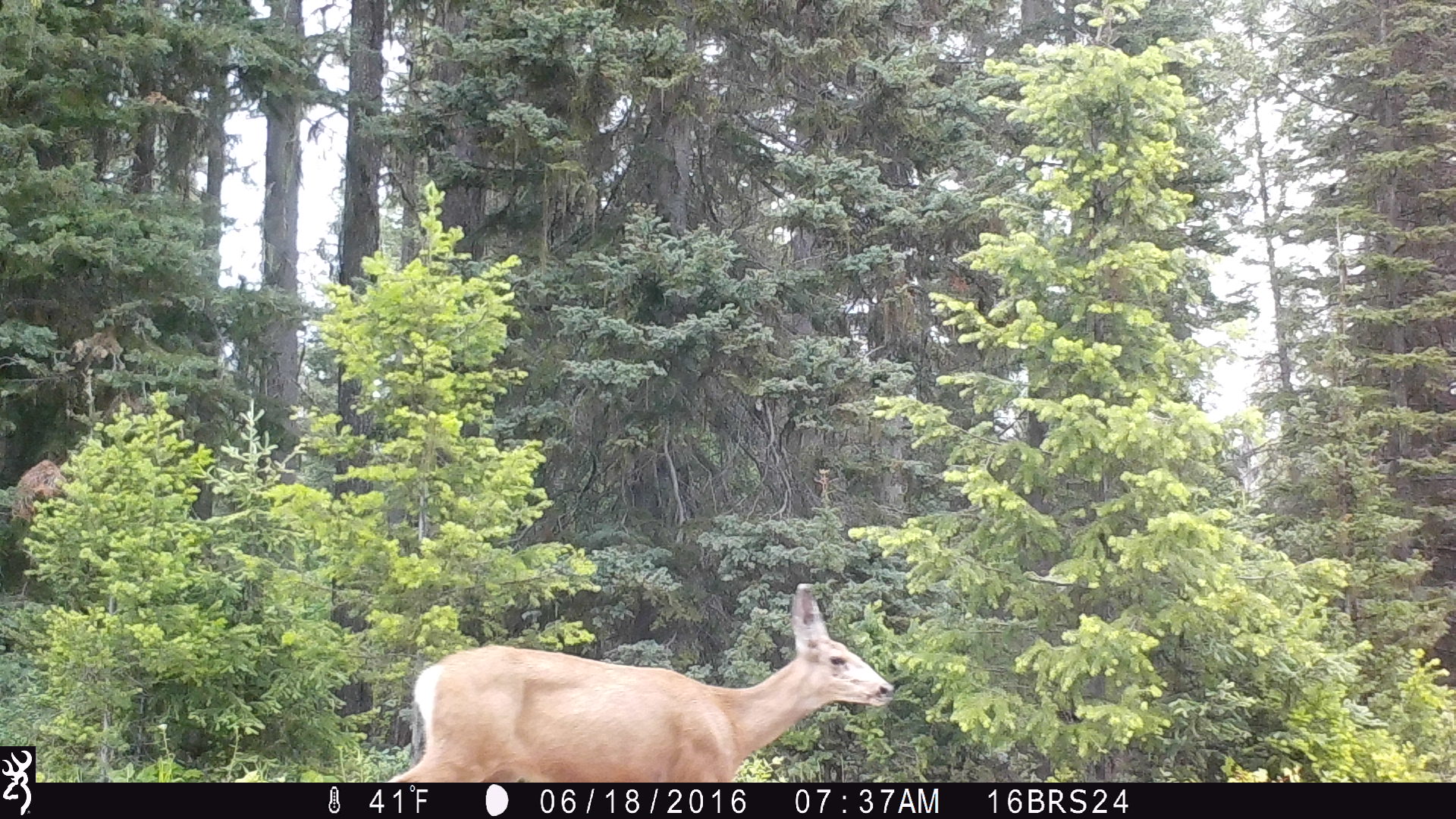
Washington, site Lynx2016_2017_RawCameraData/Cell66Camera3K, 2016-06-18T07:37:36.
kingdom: Animalia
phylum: Chordata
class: Mammalia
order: Artiodactyla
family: Cervidae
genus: Odocoileus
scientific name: Odocoileus hemionus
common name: mule deer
Odocoileus hemionus (mule deer). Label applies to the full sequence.